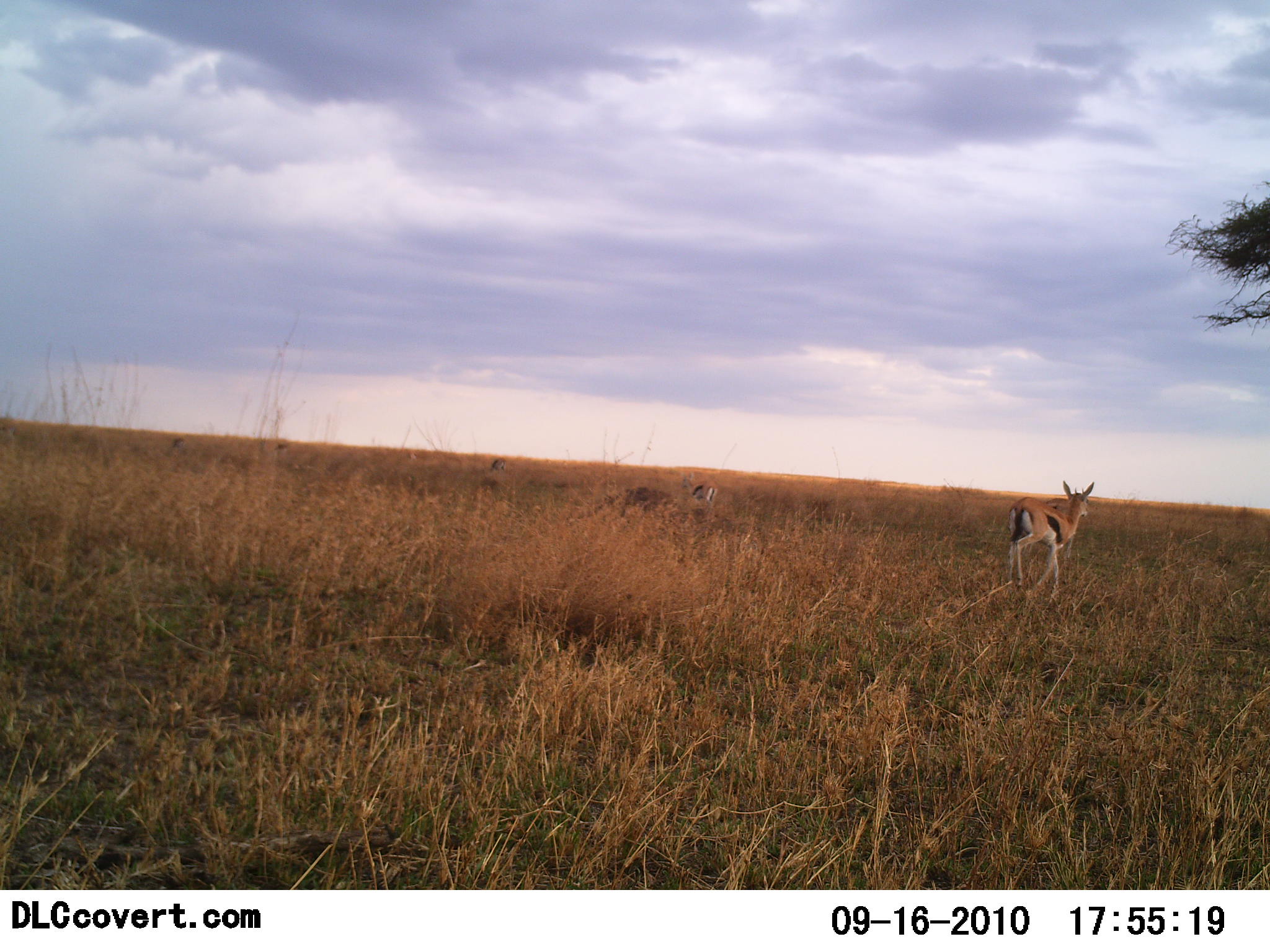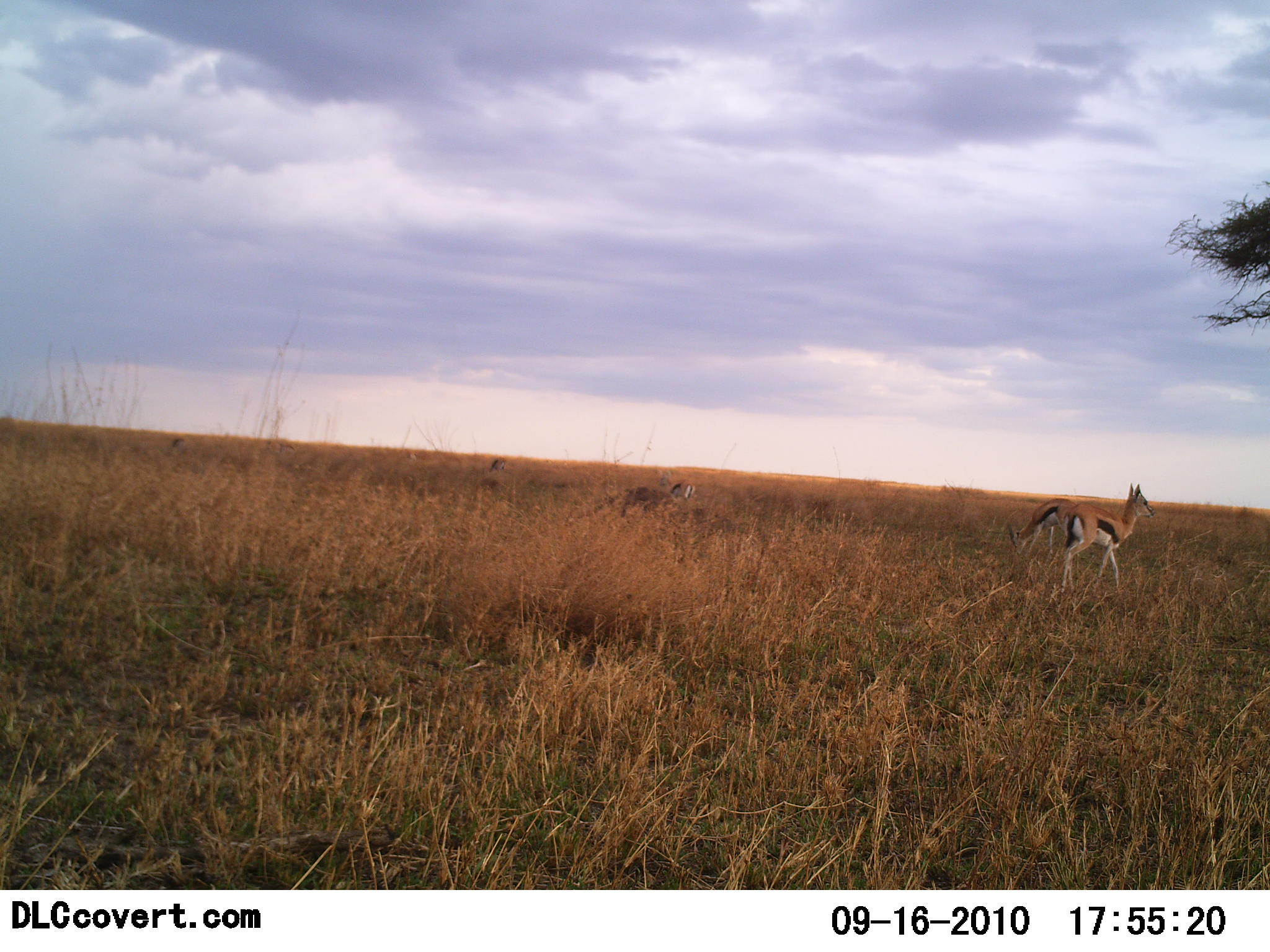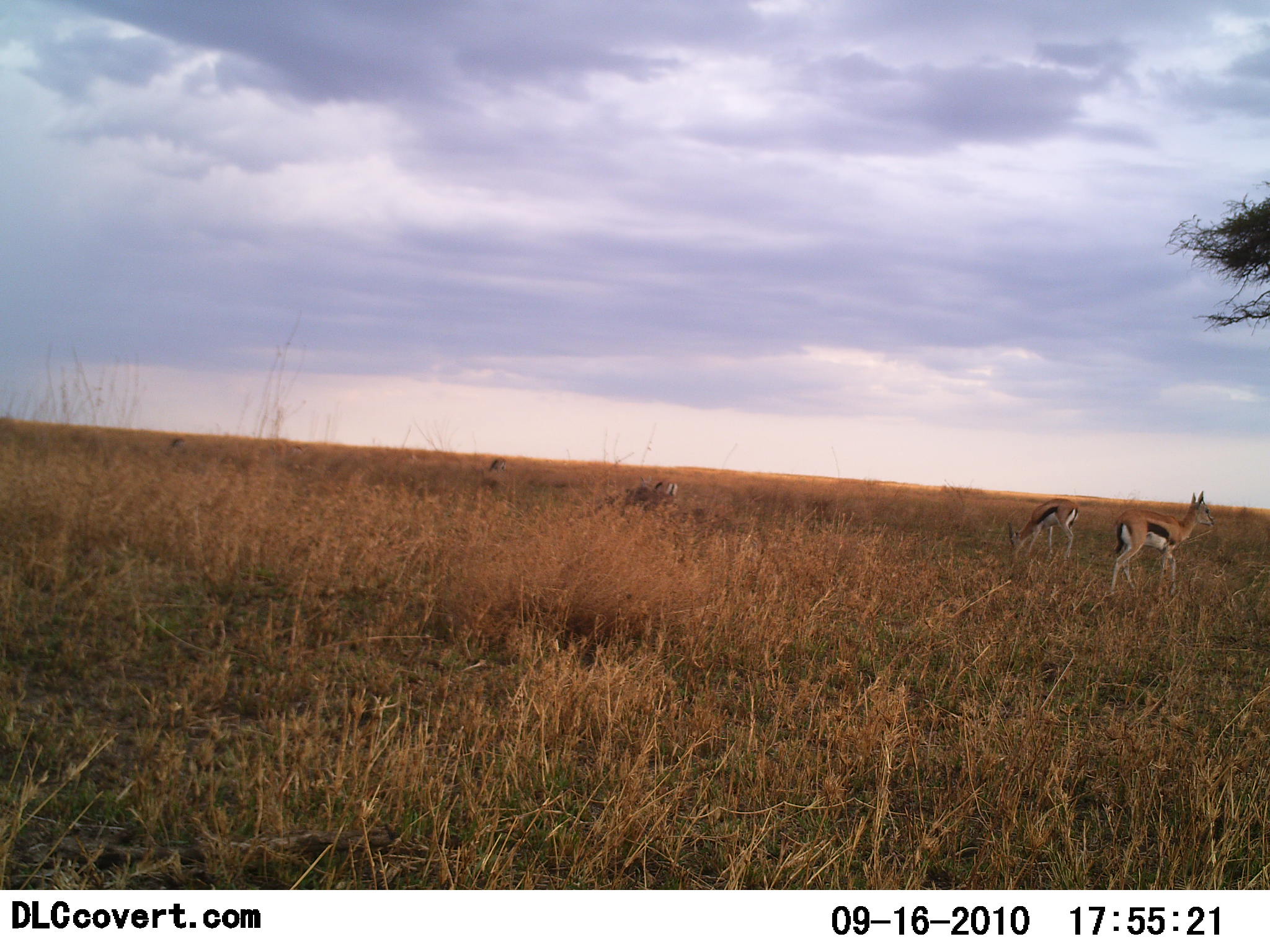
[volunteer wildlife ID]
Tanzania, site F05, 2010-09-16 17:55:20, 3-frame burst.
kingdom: Animalia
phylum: Chordata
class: Mammalia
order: Artiodactyla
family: Bovidae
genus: Eudorcas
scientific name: Eudorcas thomsonii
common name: thomson's gazelle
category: gazellethomsons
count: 3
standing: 50%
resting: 0%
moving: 65%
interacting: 0%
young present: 0%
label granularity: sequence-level